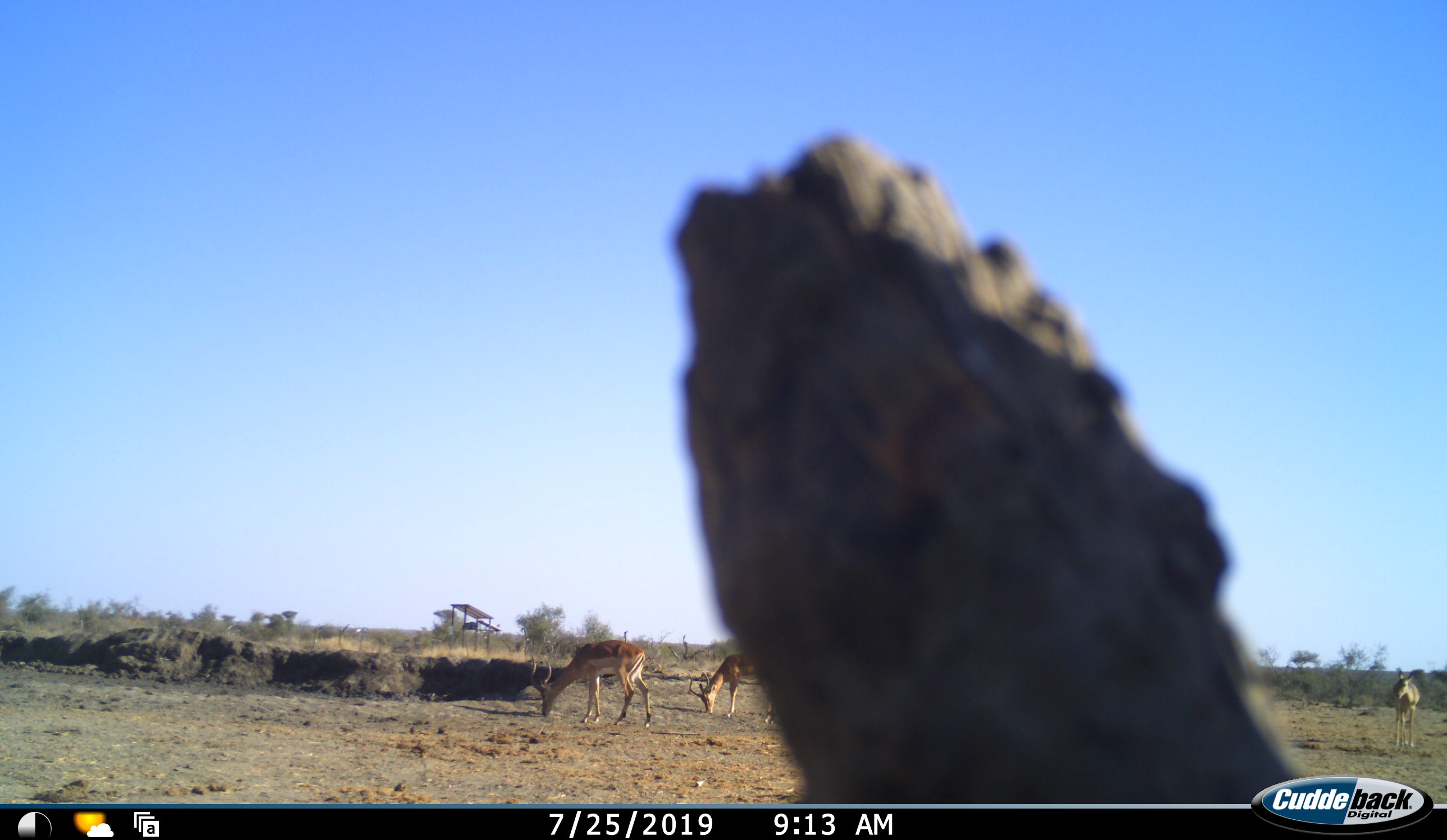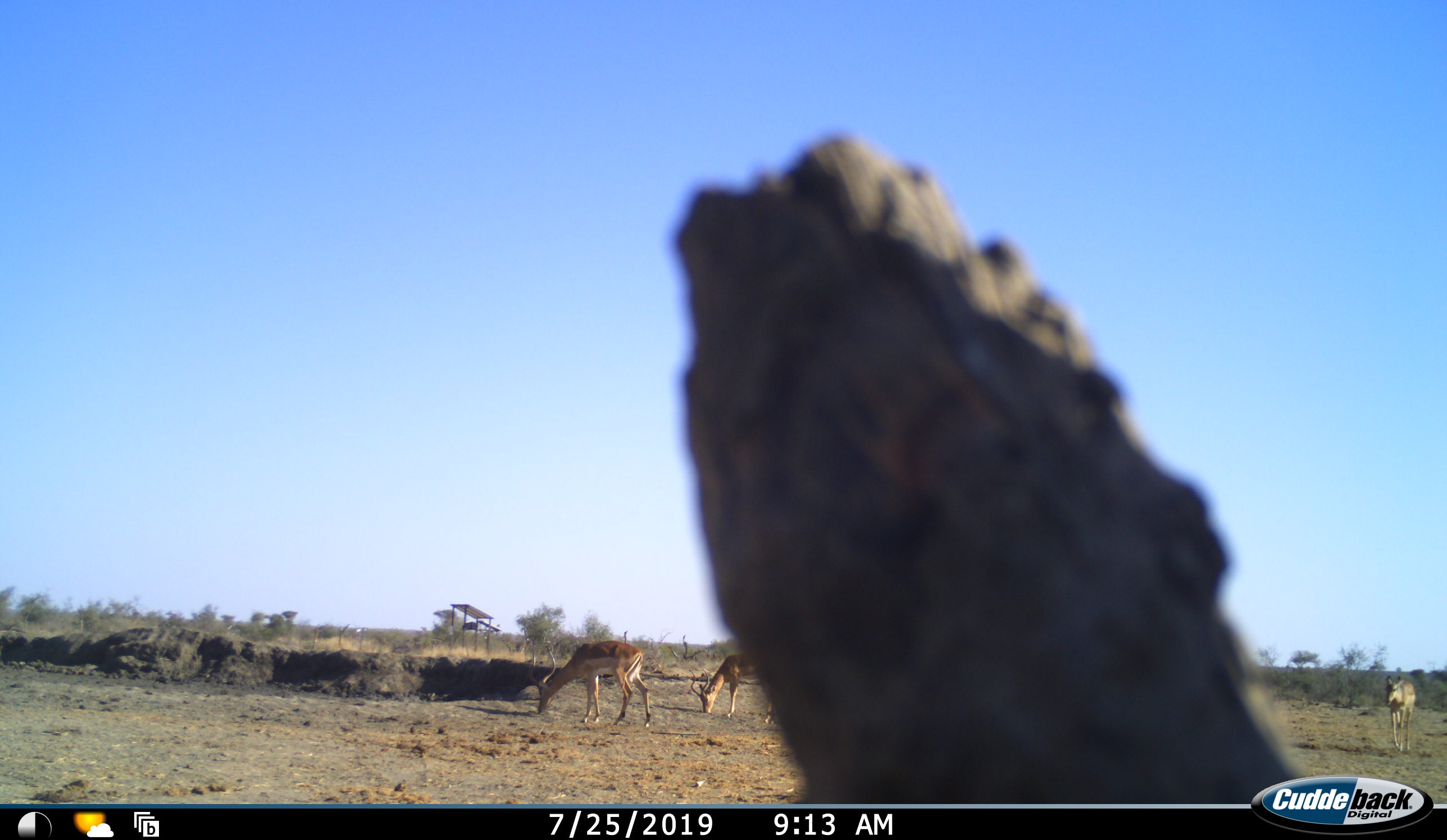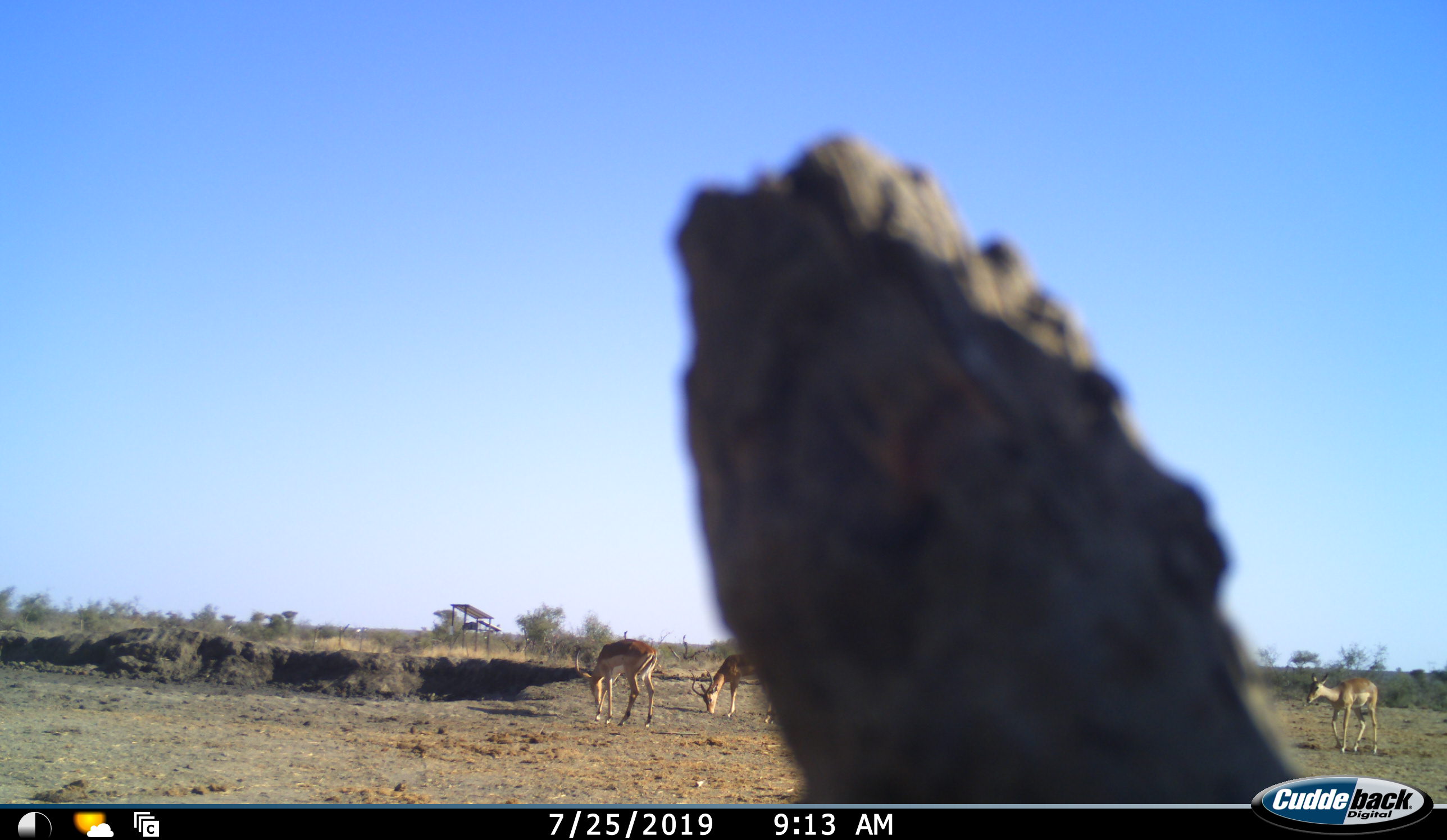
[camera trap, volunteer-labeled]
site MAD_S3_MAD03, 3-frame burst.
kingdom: Animalia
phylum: Chordata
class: Mammalia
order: Artiodactyla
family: Bovidae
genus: Aepyceros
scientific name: Aepyceros melampus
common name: impala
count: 3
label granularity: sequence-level